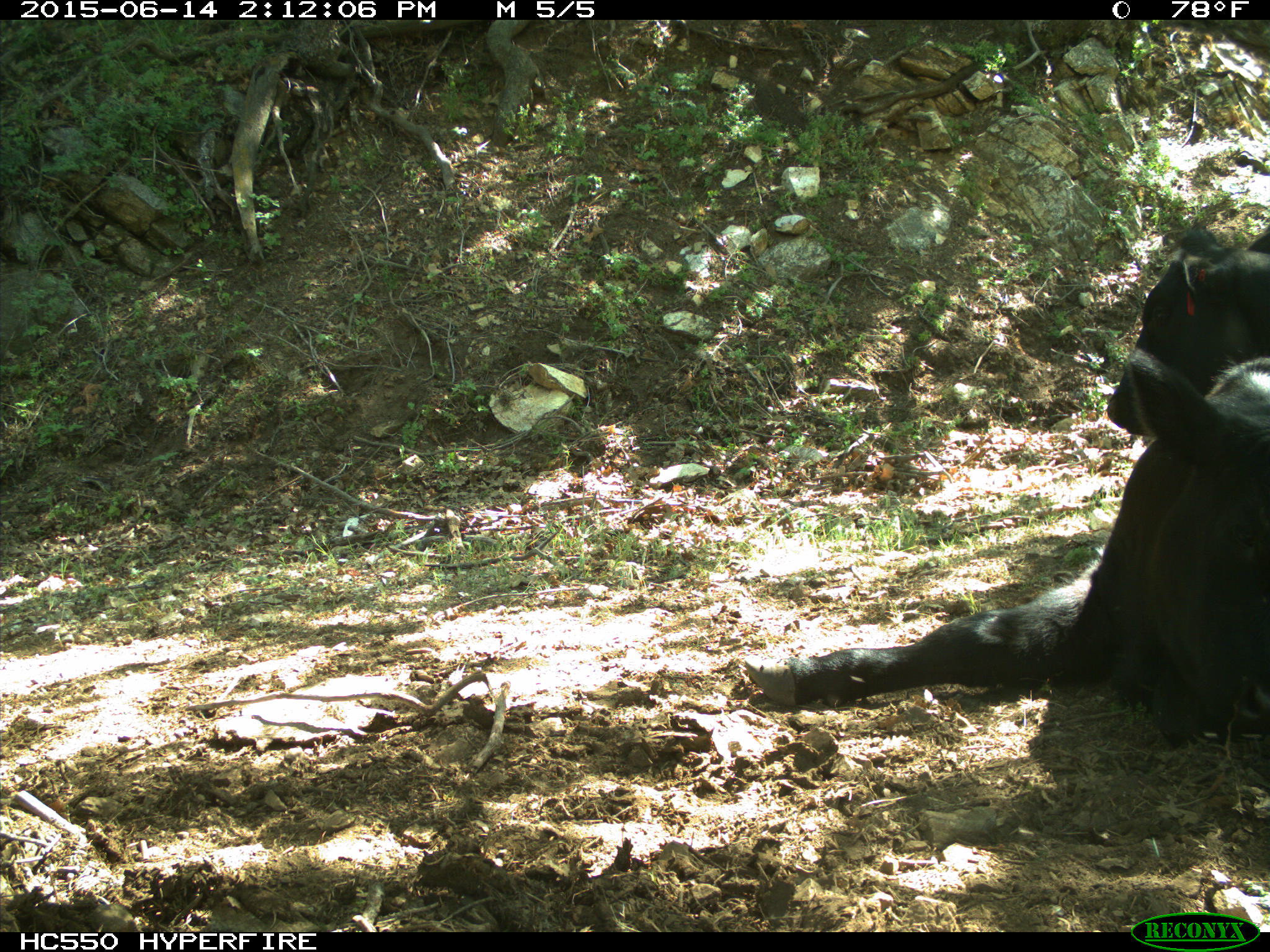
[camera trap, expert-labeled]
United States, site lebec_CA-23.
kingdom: Animalia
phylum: Chordata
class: Mammalia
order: Artiodactyla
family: Bovidae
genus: Bos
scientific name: Bos taurus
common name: domestic cow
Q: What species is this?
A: Bos taurus (domestic cow).